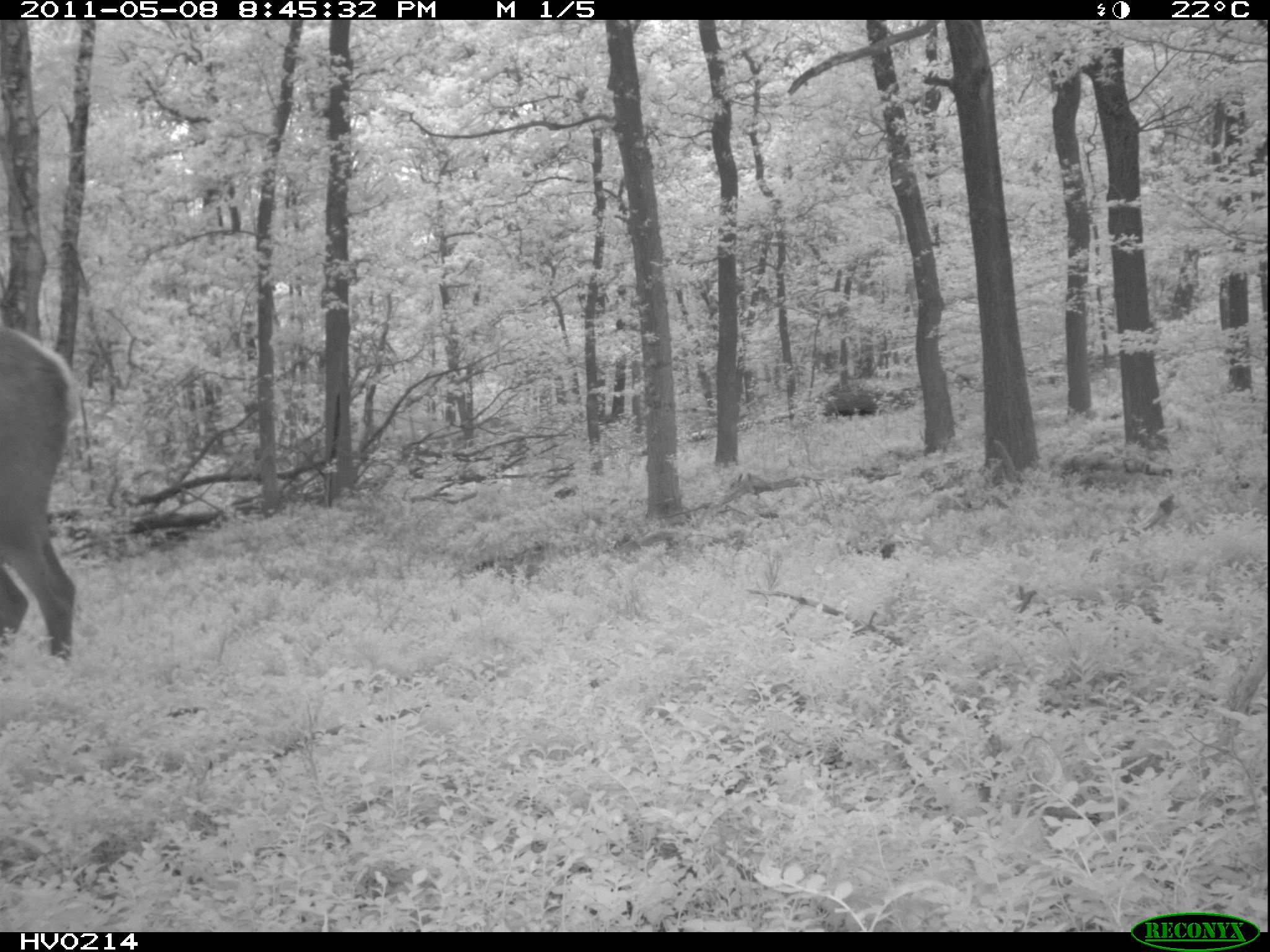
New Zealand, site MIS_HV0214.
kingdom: Animalia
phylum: Chordata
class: Mammalia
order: Artiodactyla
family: Cervidae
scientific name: Cervidae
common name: deer